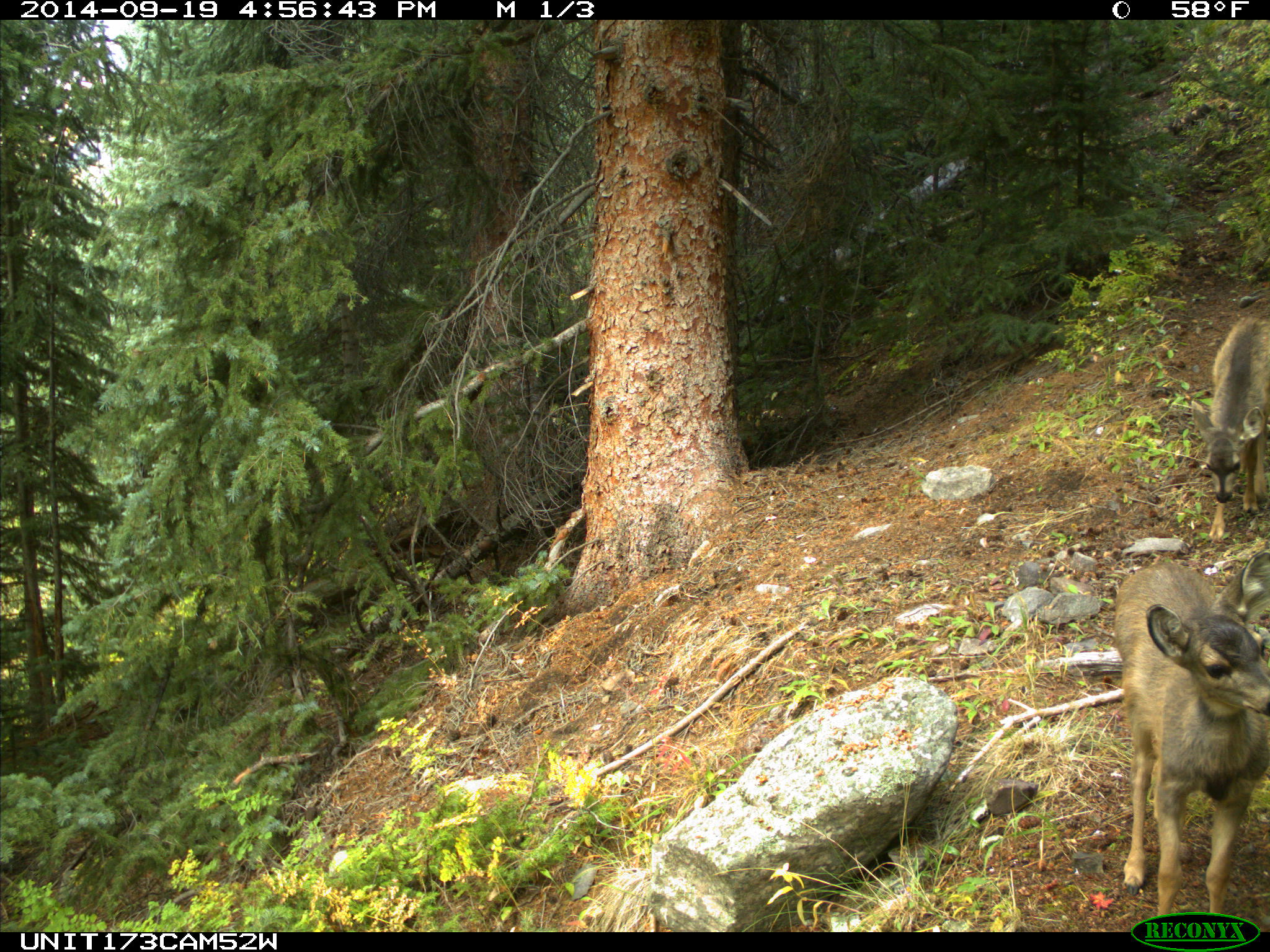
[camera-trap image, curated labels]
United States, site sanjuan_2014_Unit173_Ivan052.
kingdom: Animalia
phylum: Chordata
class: Mammalia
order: Artiodactyla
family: Cervidae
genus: Odocoileus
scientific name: Odocoileus hemionus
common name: mule deer